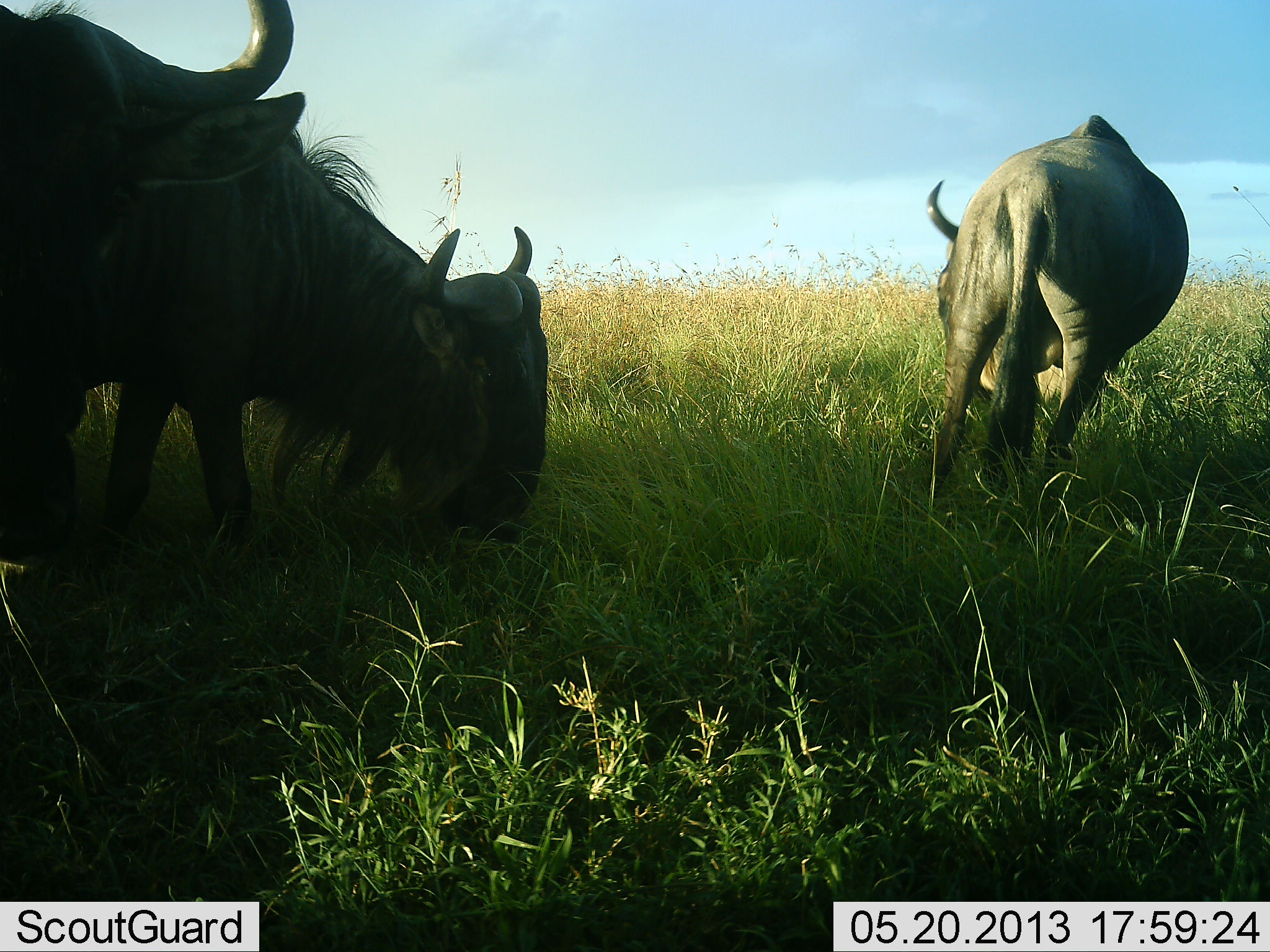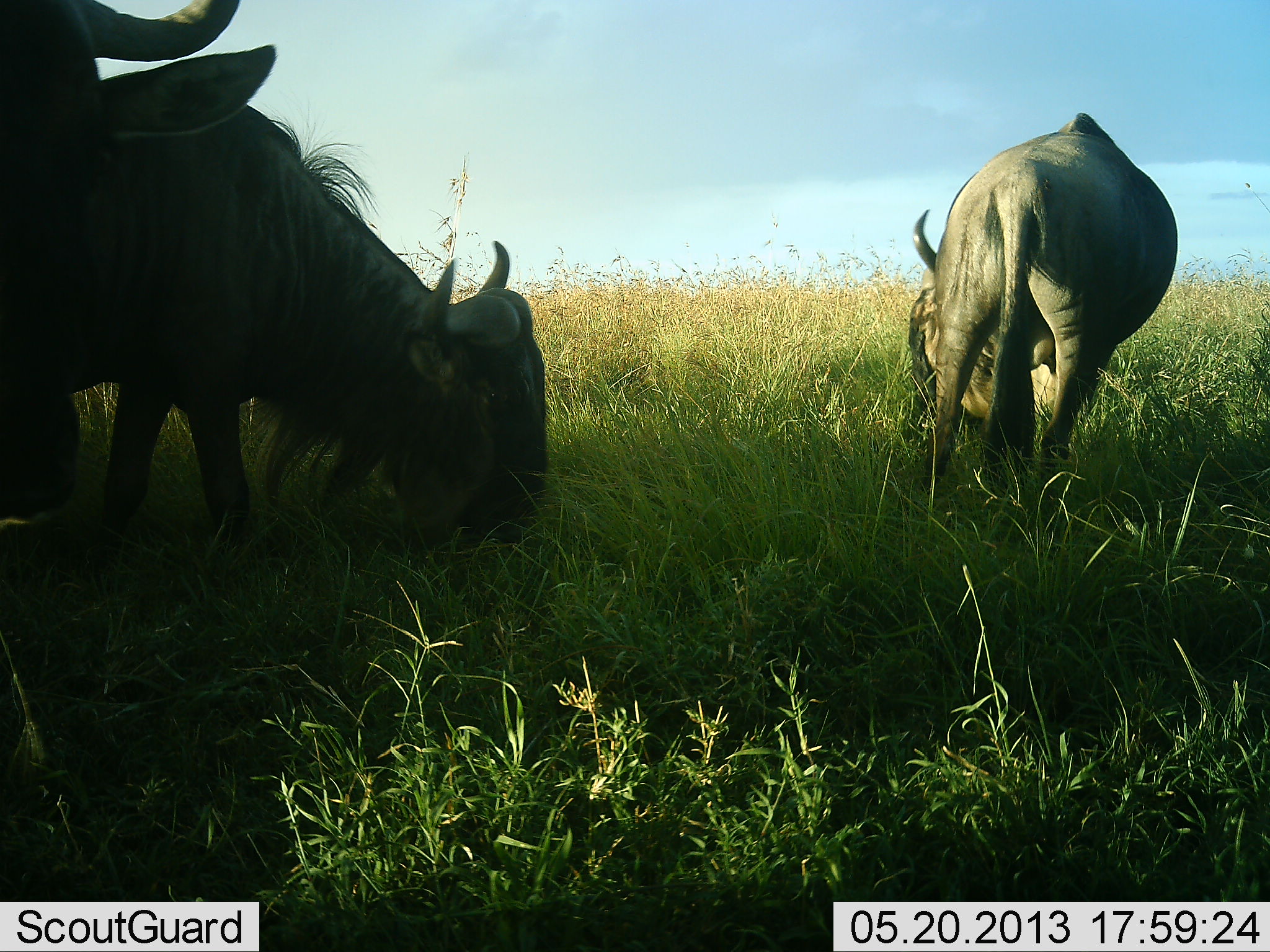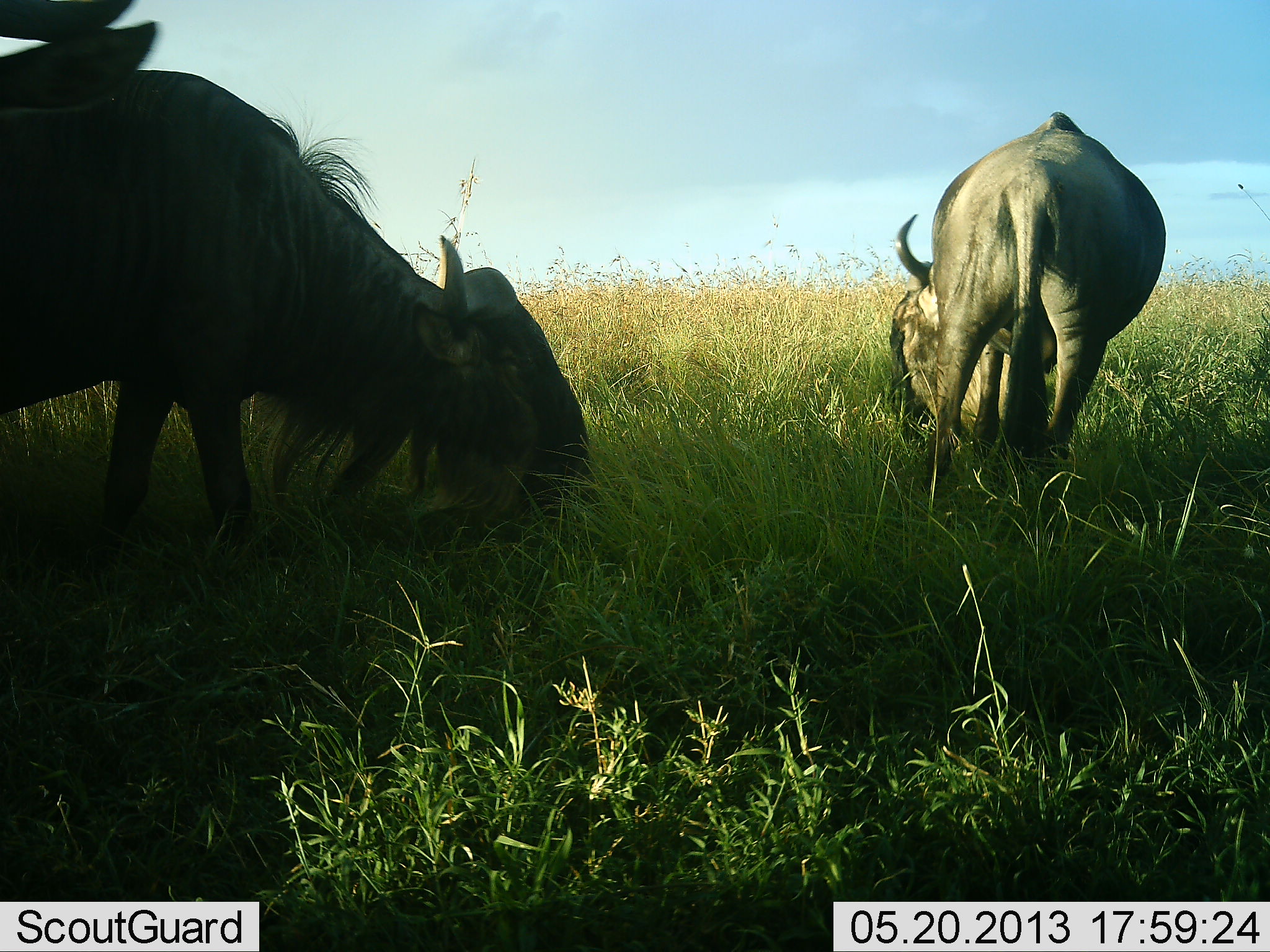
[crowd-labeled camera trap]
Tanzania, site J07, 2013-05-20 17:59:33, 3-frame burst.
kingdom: Animalia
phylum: Chordata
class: Mammalia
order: Artiodactyla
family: Bovidae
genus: Connochaetes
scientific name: Connochaetes taurinus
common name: blue wildebeest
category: wildebeest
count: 3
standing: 28%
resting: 4%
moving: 4%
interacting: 0%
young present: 0%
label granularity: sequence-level